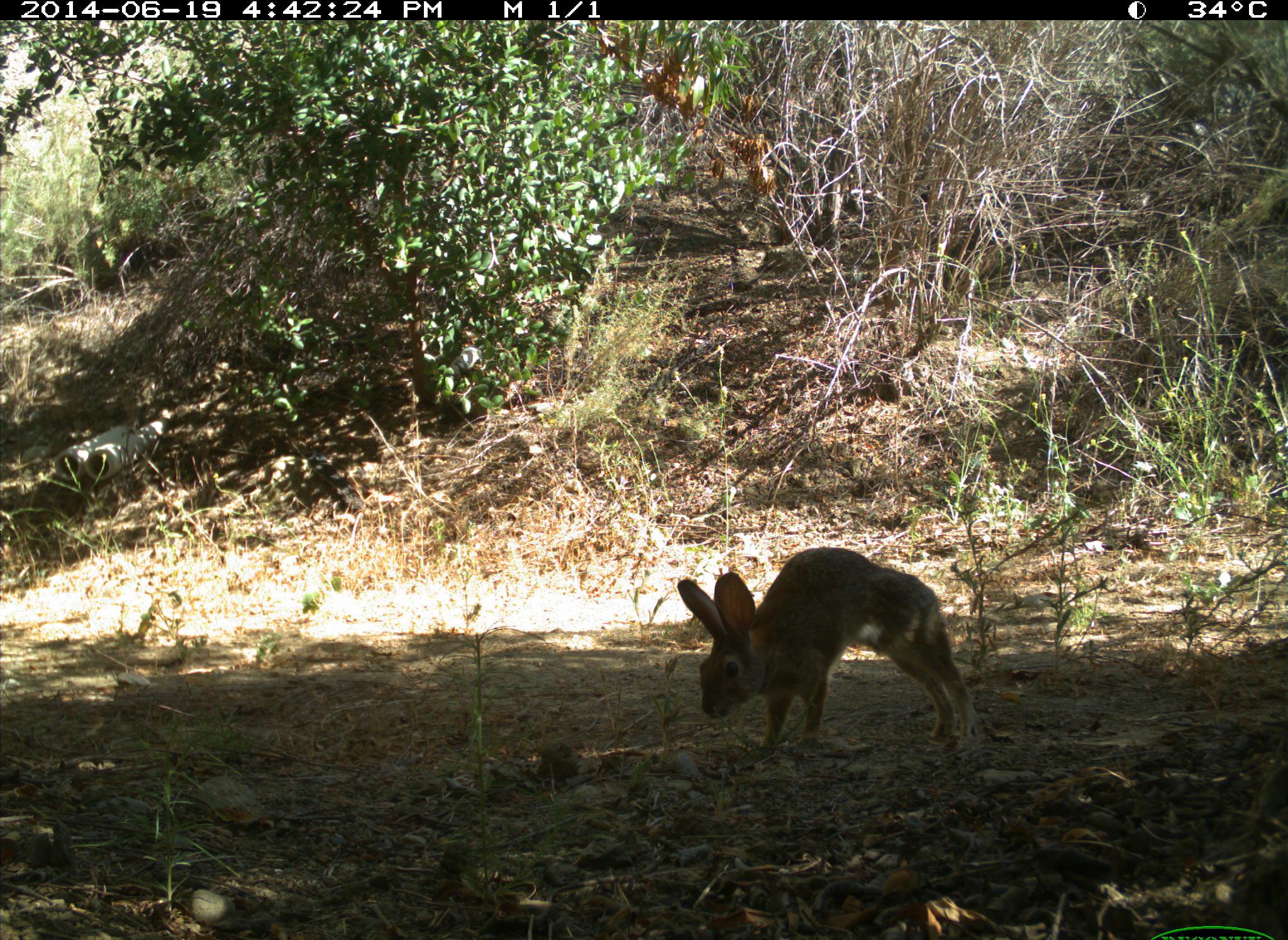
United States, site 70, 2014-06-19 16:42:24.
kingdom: Animalia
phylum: Chordata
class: Mammalia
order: Lagomorpha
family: Leporidae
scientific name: Leporidae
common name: rabbits and hares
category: rabbit